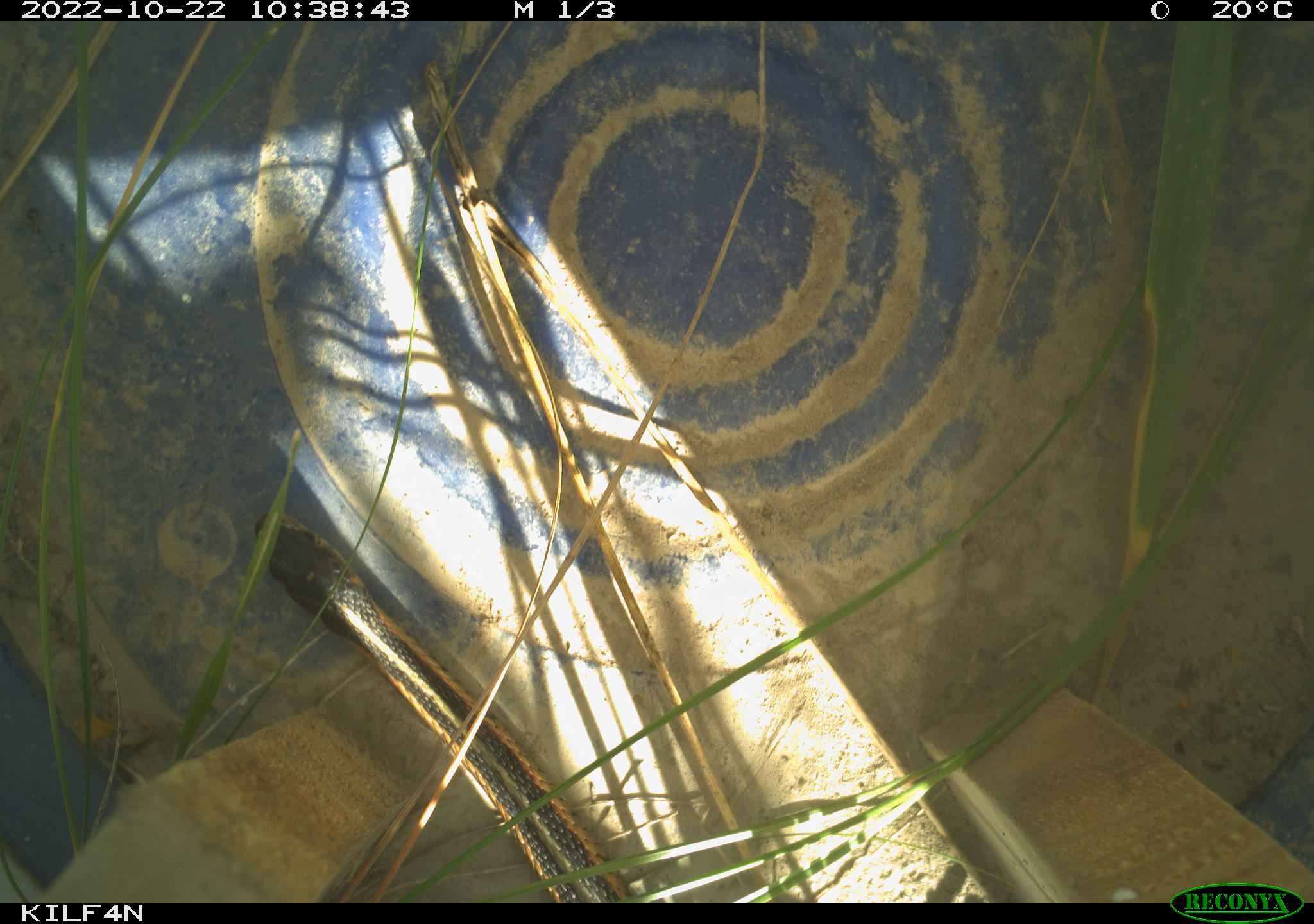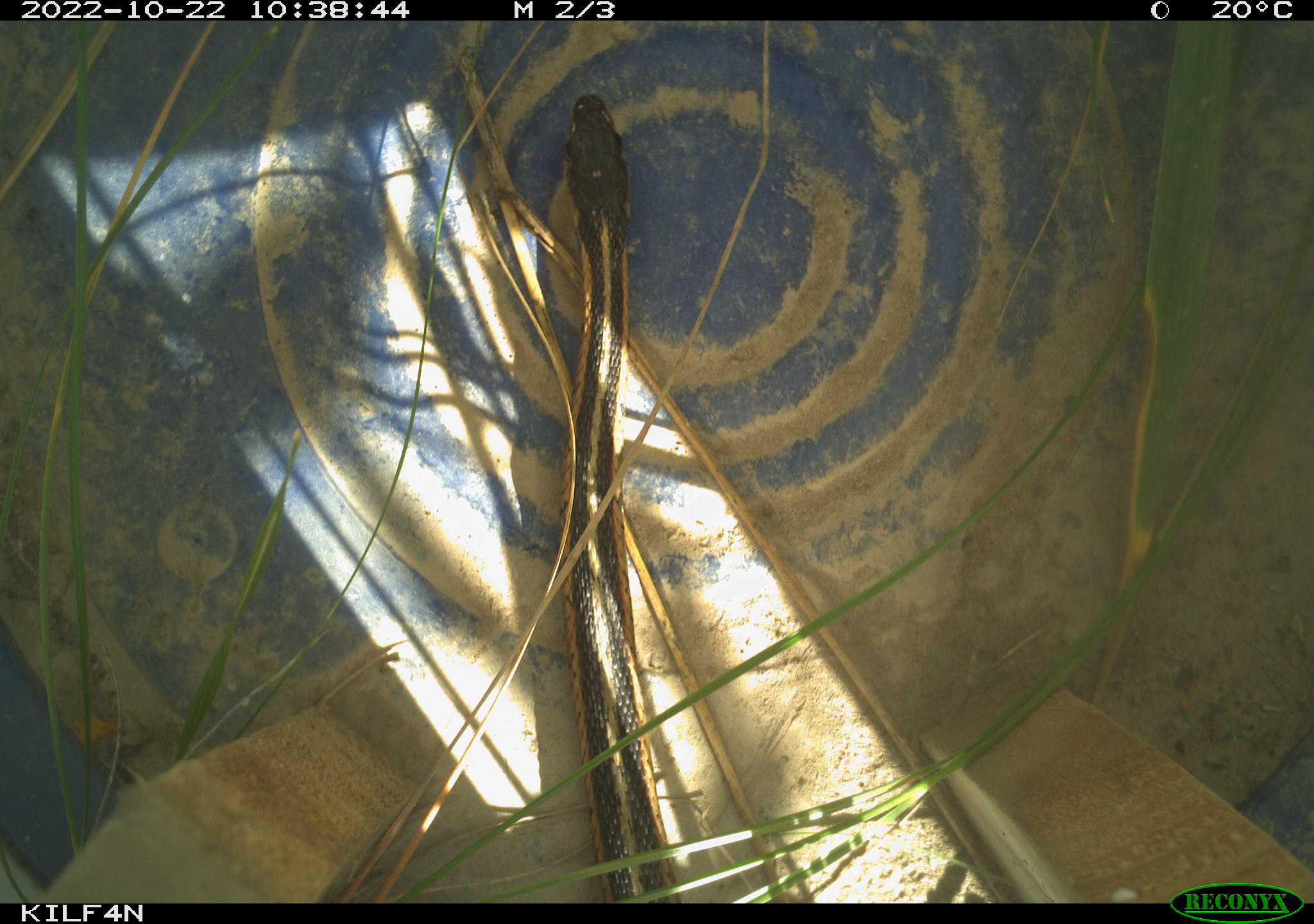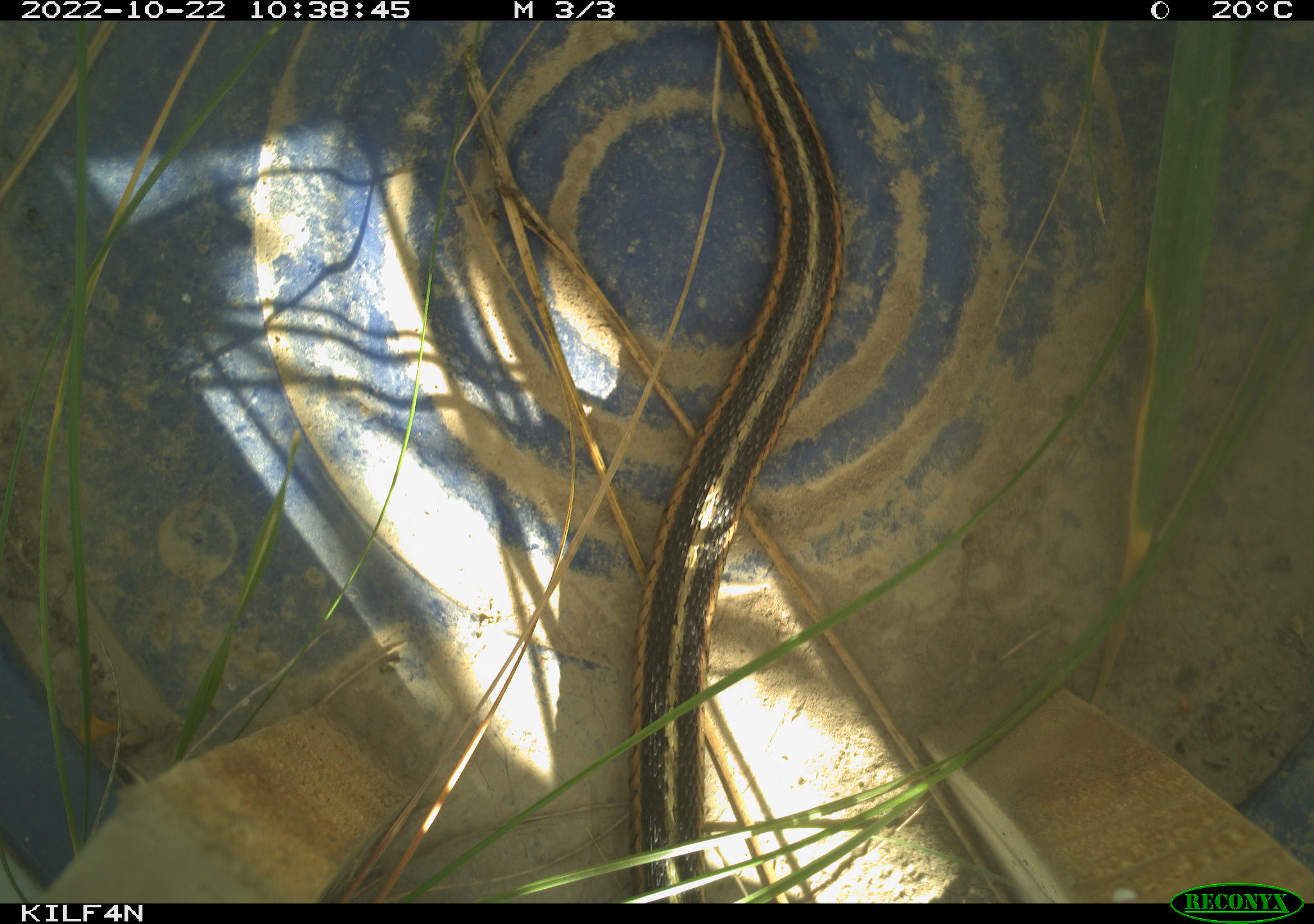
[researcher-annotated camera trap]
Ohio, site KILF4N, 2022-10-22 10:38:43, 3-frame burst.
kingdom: Animalia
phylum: Chordata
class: Reptilia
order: Squamata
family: Colubridae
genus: Thamnophis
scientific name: Thamnophis sirtalis sirtalis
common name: eastern gartersnake